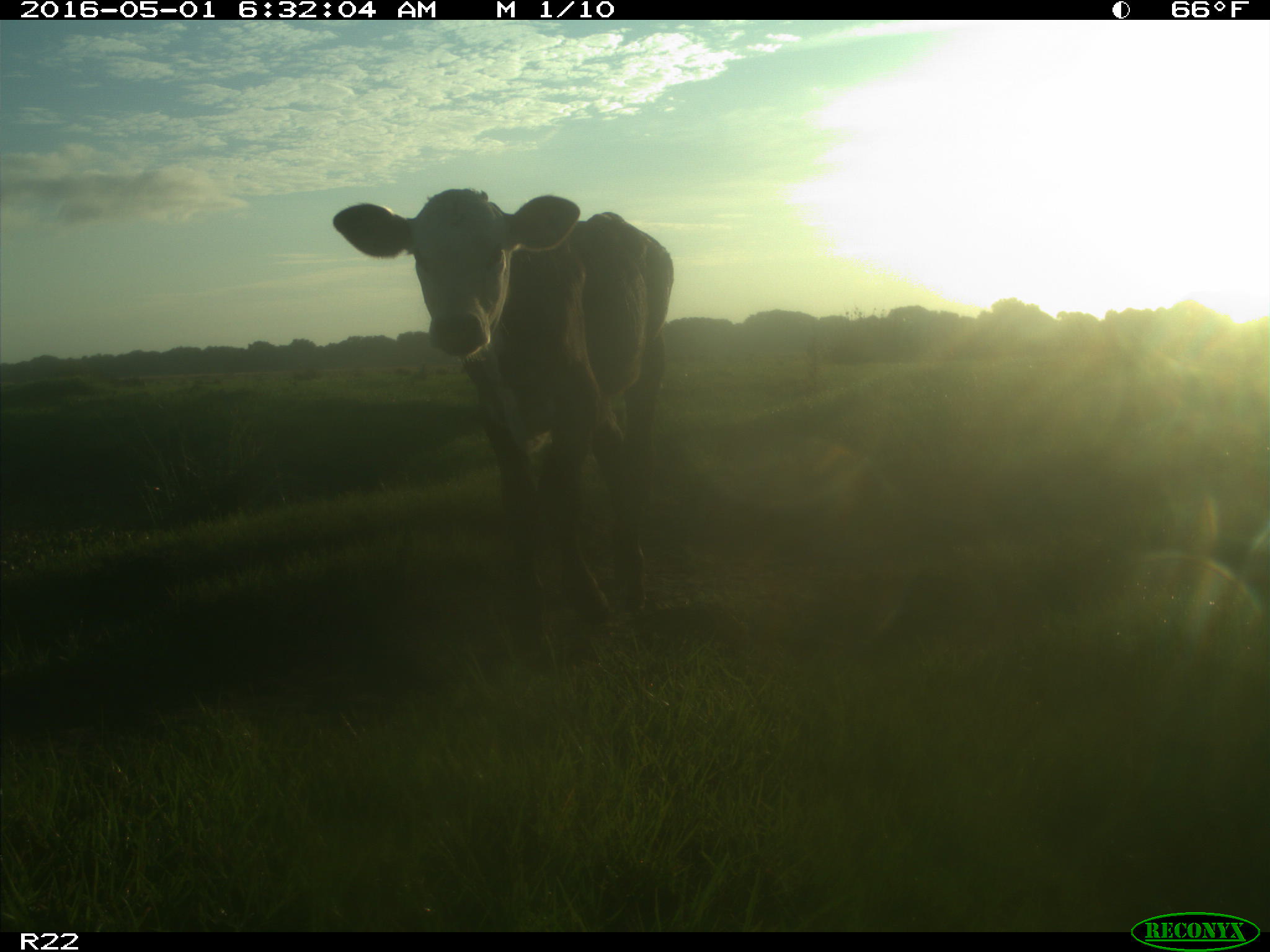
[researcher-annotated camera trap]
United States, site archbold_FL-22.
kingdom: Animalia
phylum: Chordata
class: Mammalia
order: Artiodactyla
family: Bovidae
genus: Bos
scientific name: Bos taurus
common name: domestic cow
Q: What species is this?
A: Bos taurus (domestic cow).